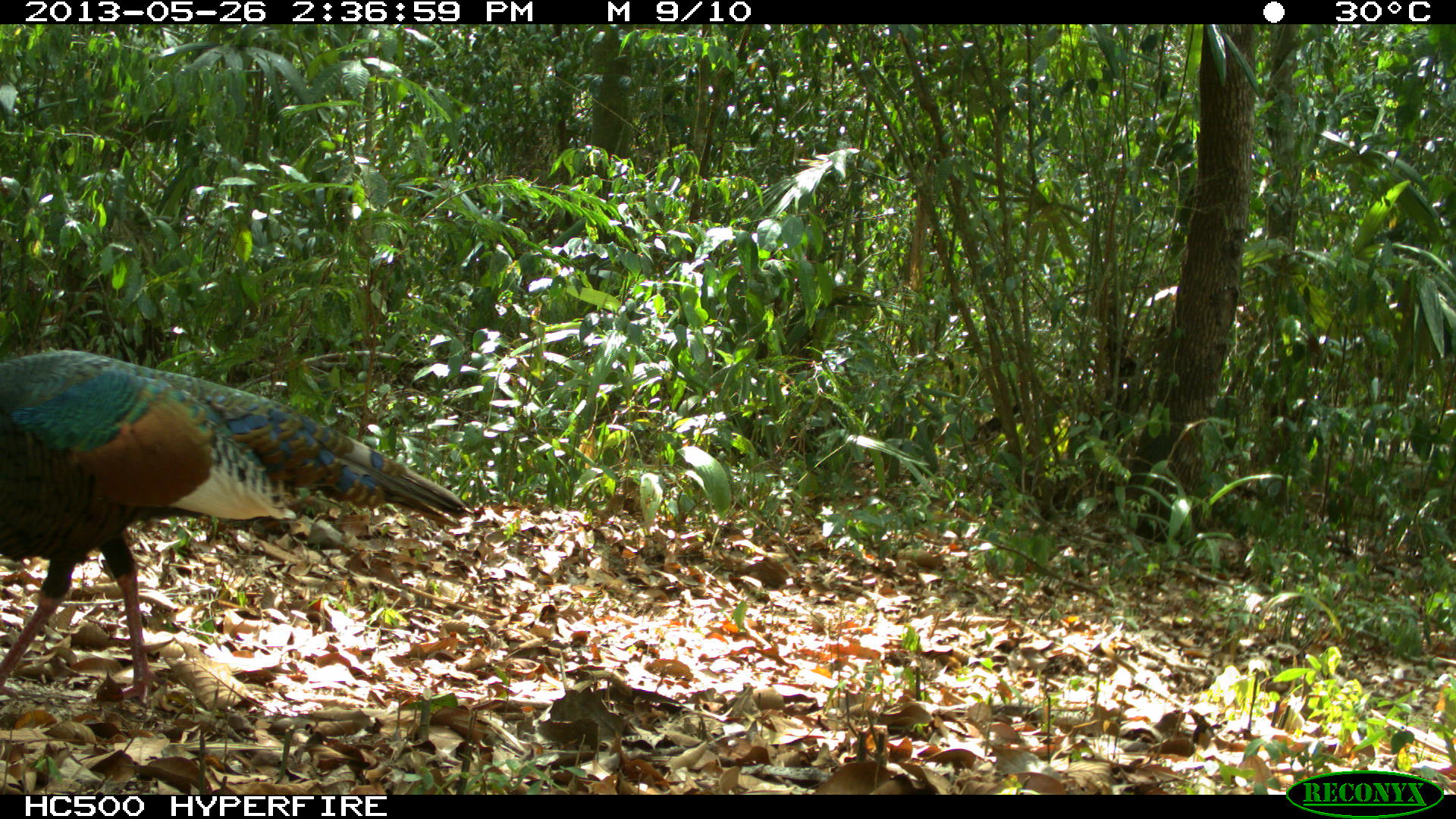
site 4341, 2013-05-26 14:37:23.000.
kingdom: Animalia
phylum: Chordata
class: Aves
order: Galliformes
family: Phasianidae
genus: Meleagris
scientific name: Meleagris ocellata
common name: ocellated turkey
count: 1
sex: male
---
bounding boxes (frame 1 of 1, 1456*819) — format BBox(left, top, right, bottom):
meleagris ocellata: BBox(0, 346, 474, 705)